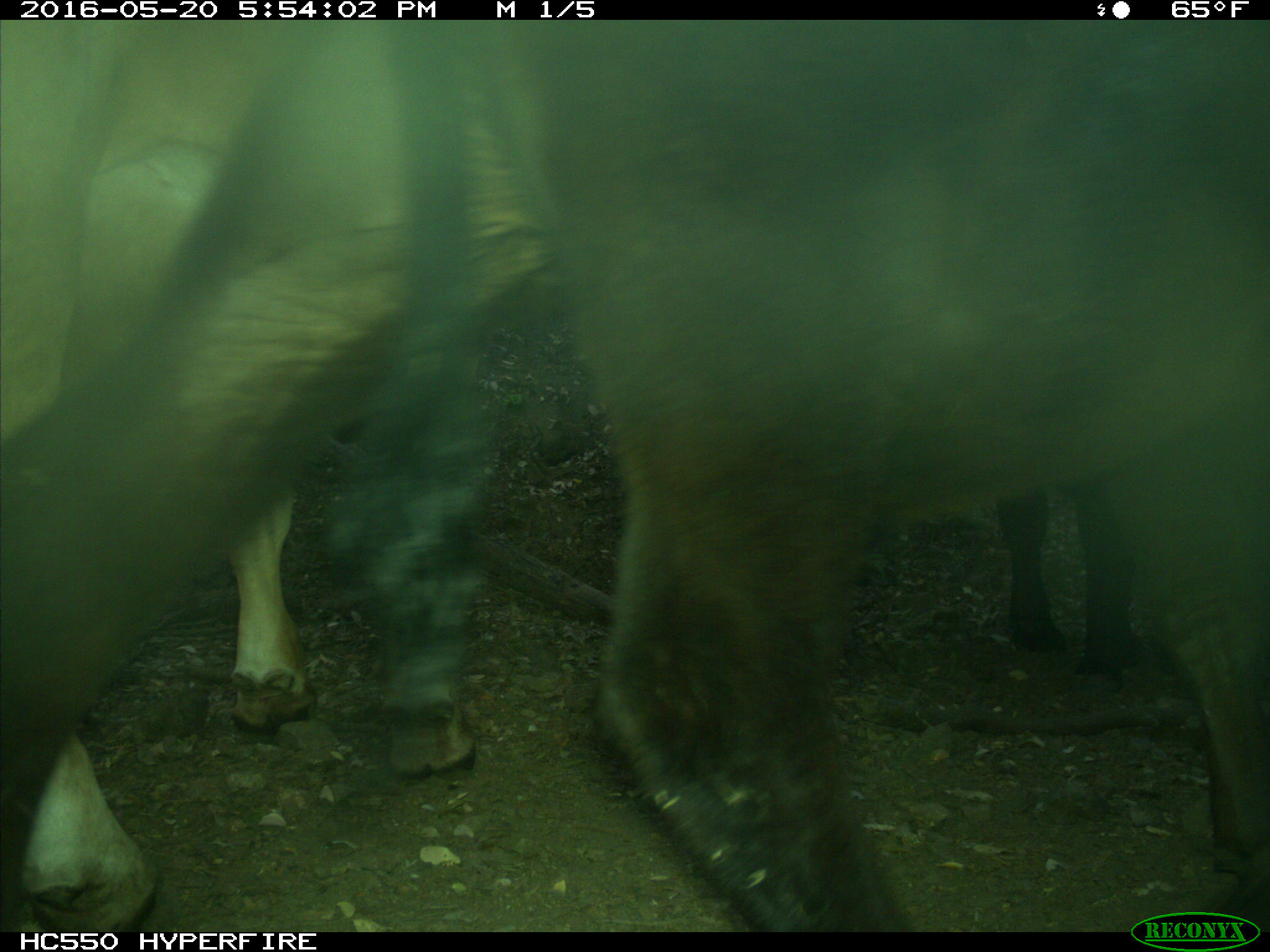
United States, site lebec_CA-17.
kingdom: Animalia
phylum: Chordata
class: Mammalia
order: Artiodactyla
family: Bovidae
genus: Bos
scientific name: Bos taurus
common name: domestic cow